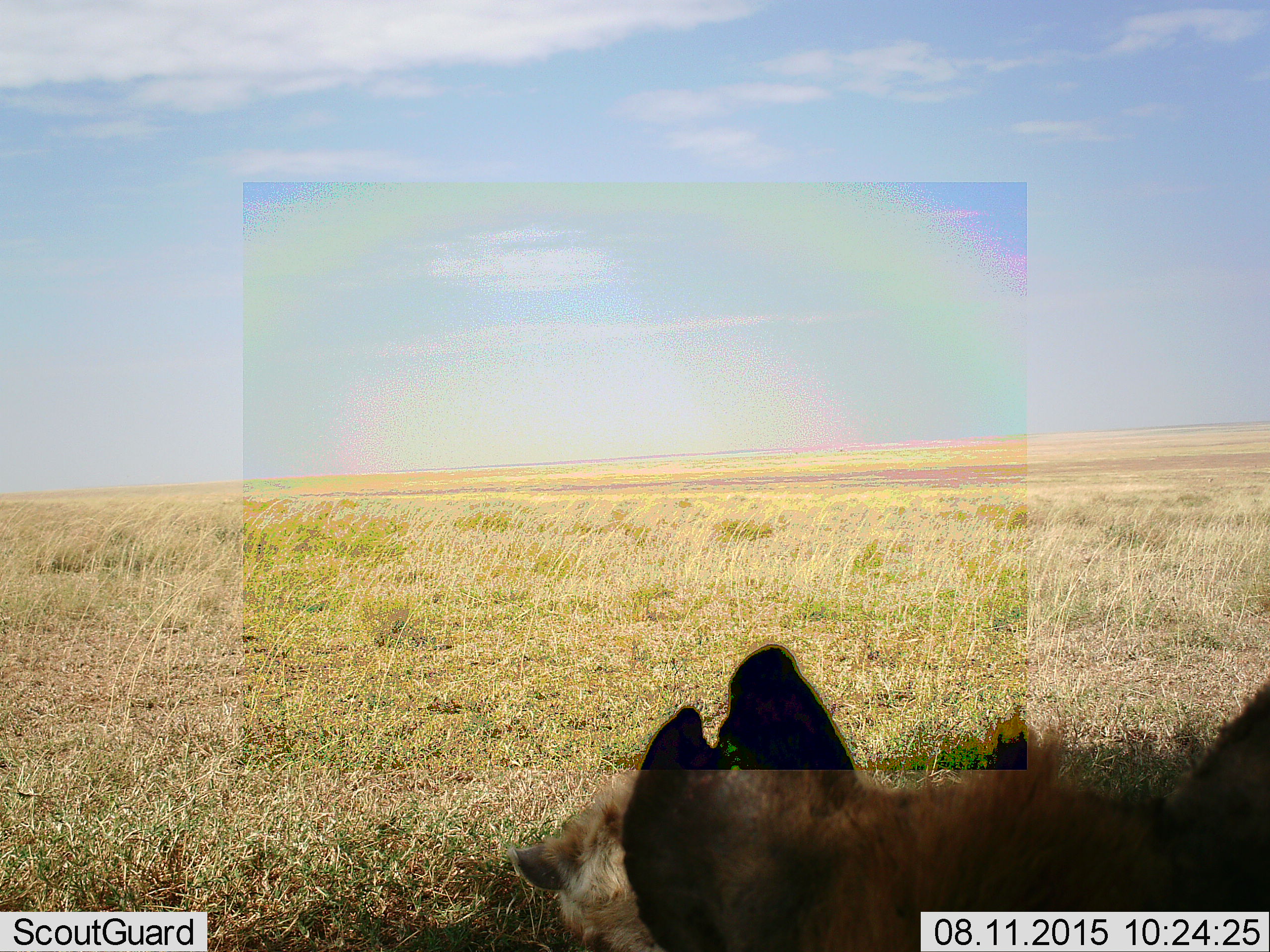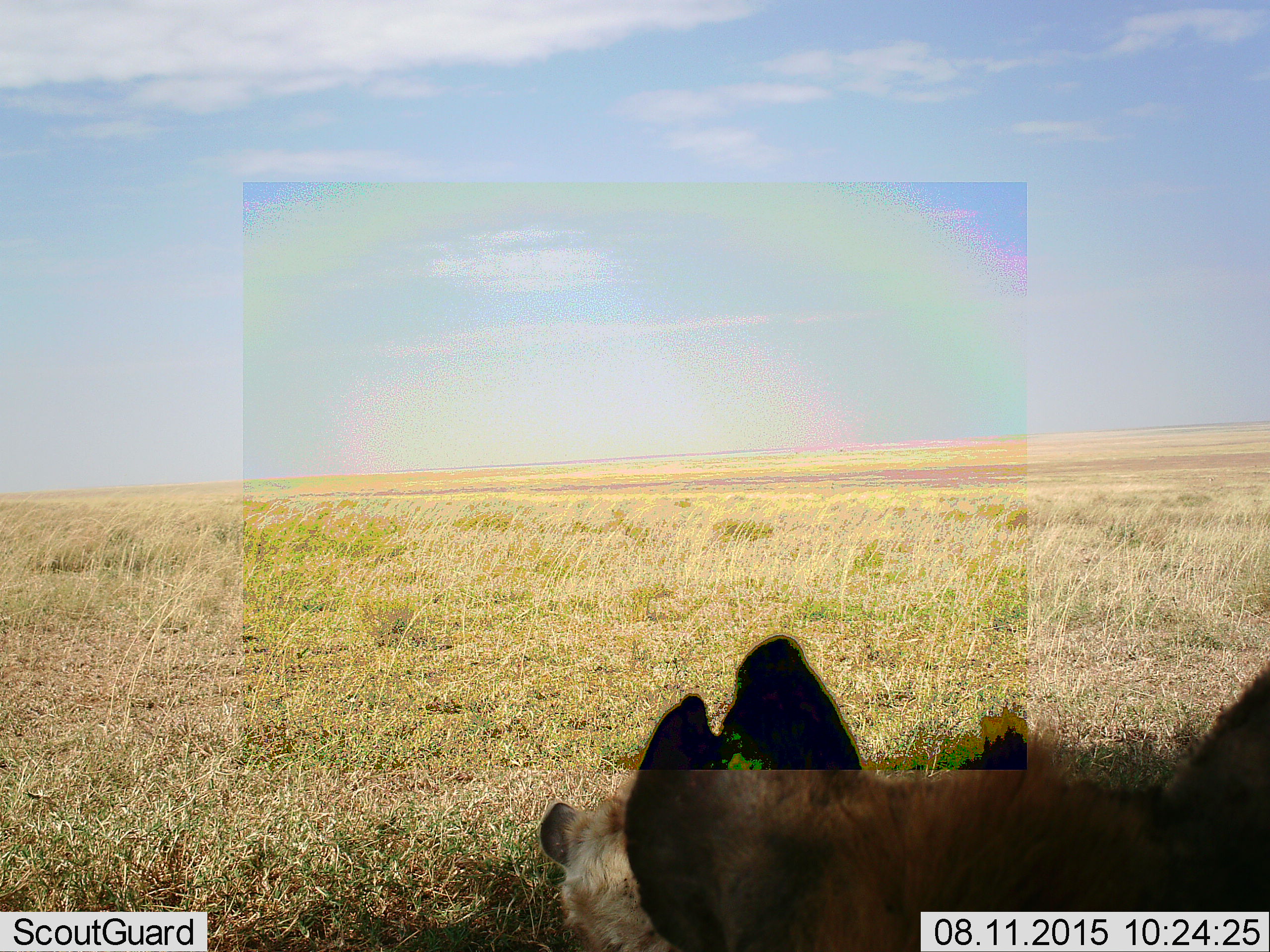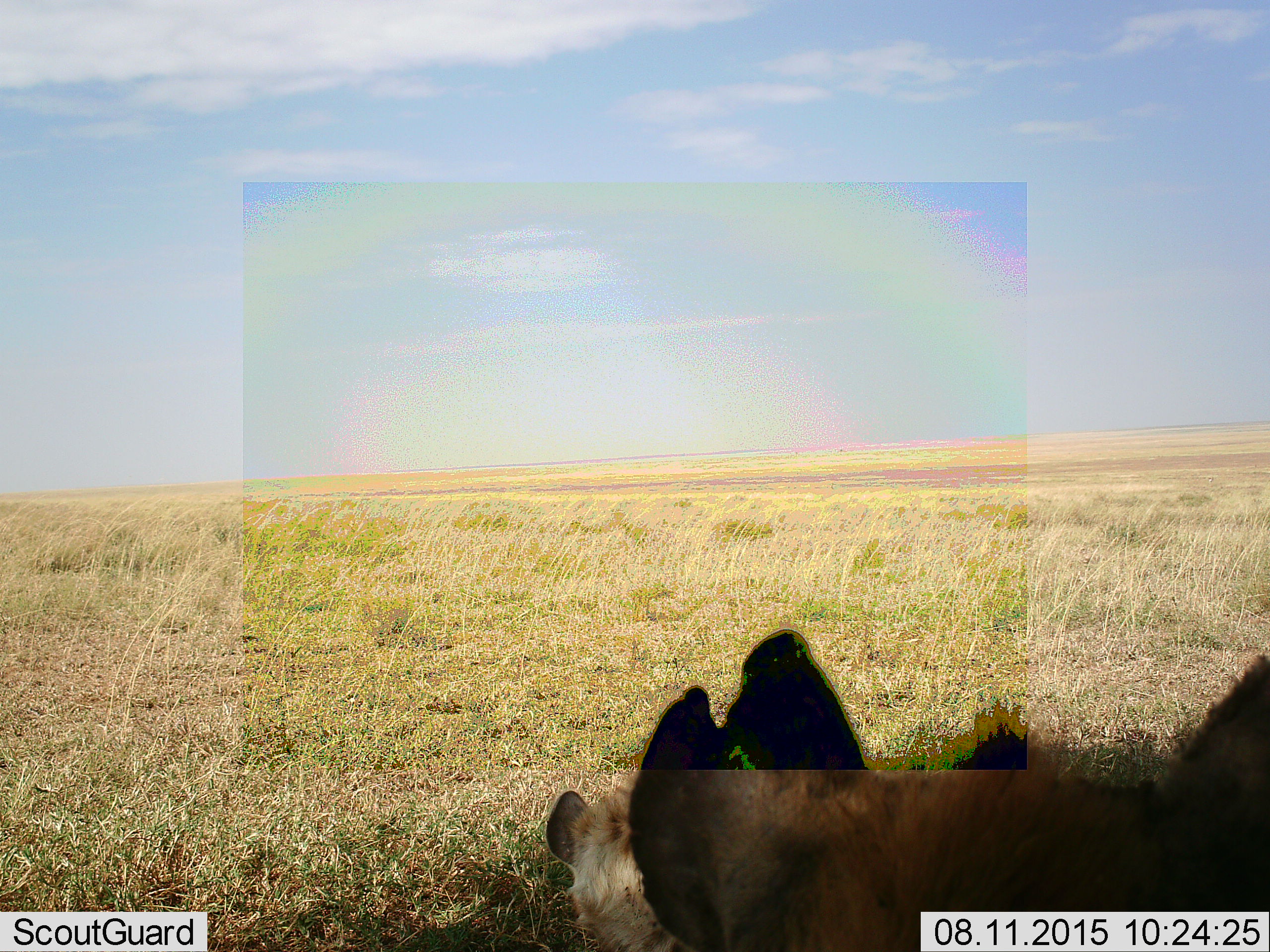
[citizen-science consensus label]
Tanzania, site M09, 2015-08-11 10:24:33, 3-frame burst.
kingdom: Animalia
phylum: Chordata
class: Mammalia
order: Carnivora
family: Hyaenidae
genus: Crocuta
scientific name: Crocuta crocuta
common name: spotted hyena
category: hyenaspotted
Hyenaspotted (spotted hyena) (Crocuta crocuta), count 2. Behavior (volunteer vote fractions): standing 0%, resting 100%, moving 0%, interacting 0%. Young present (vote fraction): 0%. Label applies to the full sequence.